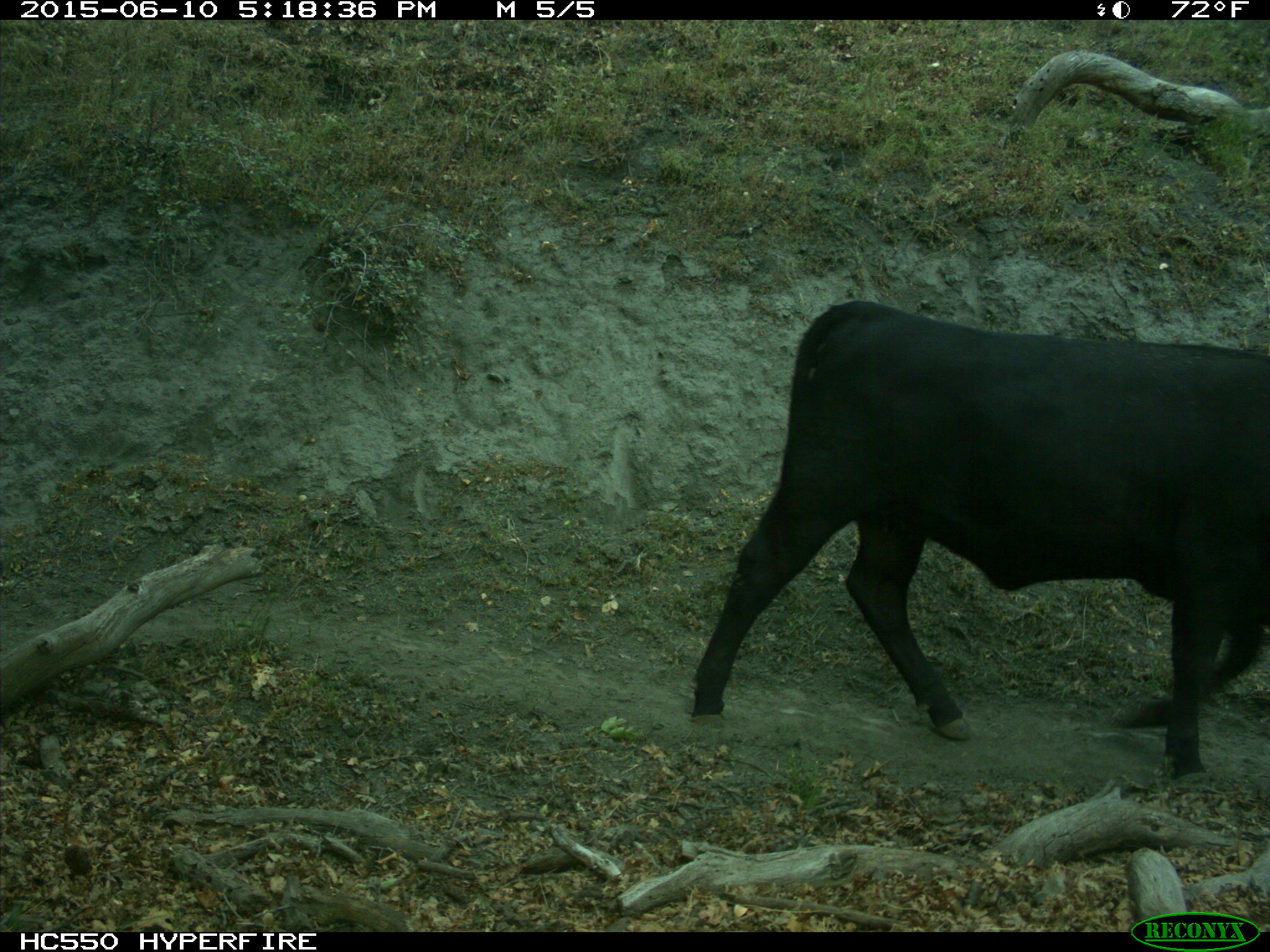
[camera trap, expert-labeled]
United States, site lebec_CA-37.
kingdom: Animalia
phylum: Chordata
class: Mammalia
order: Artiodactyla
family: Bovidae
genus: Bos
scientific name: Bos taurus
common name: domestic cow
Bos taurus (domestic cow).